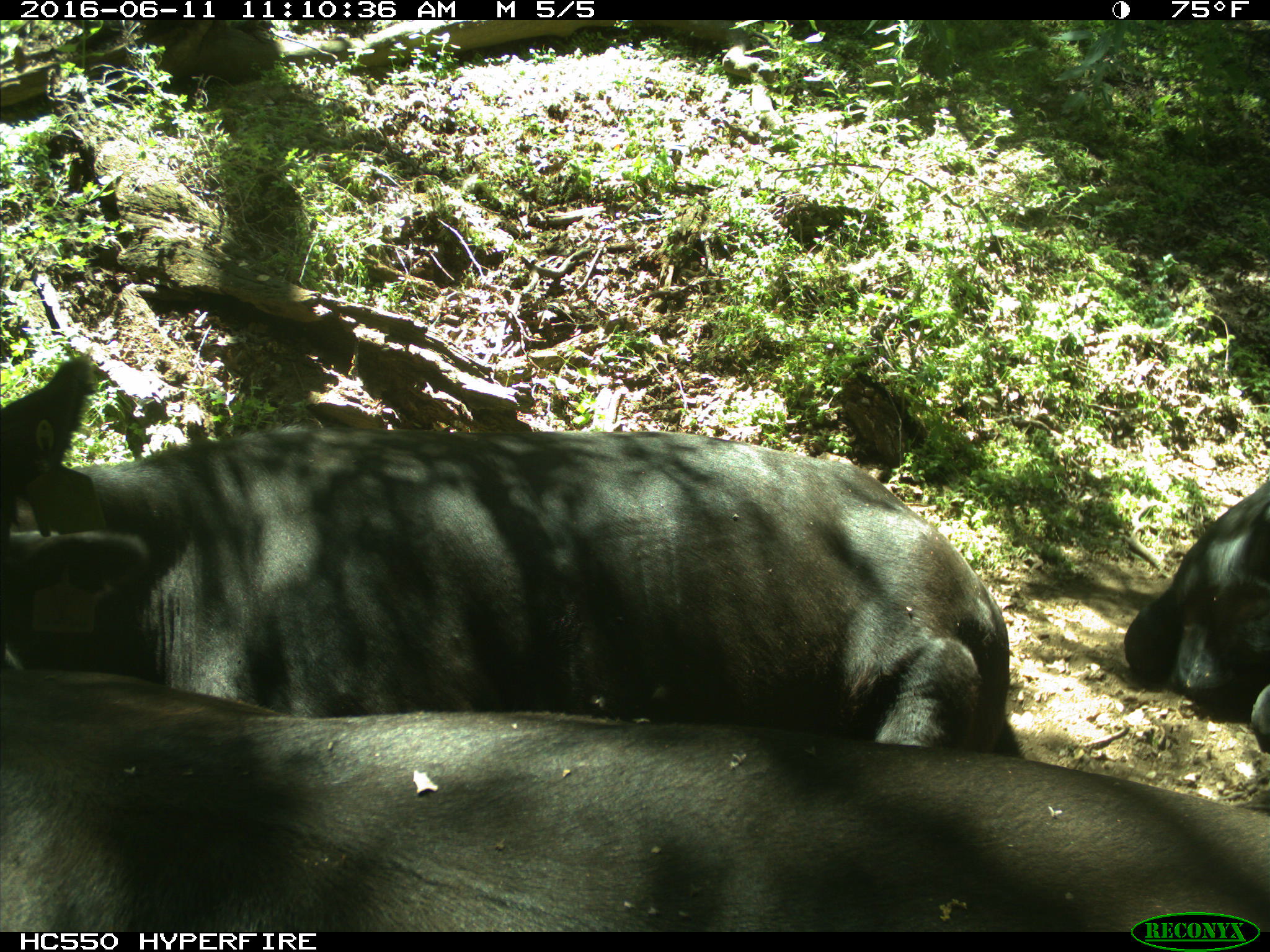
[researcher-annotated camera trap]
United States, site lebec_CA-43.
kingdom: Animalia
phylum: Chordata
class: Mammalia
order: Artiodactyla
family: Bovidae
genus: Bos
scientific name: Bos taurus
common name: domestic cow